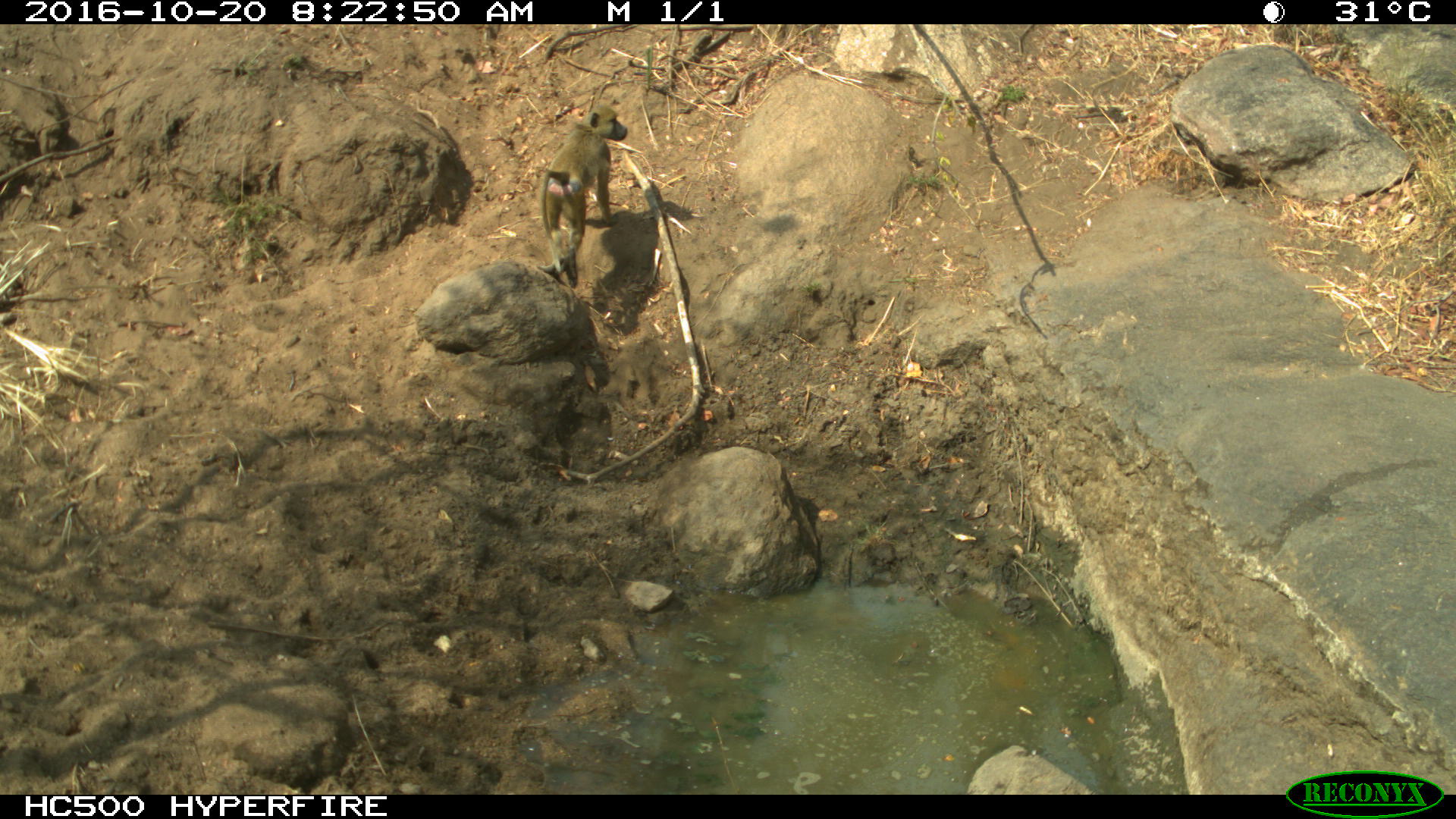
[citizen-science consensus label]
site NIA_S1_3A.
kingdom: Animalia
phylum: Chordata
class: Mammalia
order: Primates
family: Cercopithecidae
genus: Papio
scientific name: Papio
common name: baboon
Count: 1.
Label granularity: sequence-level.